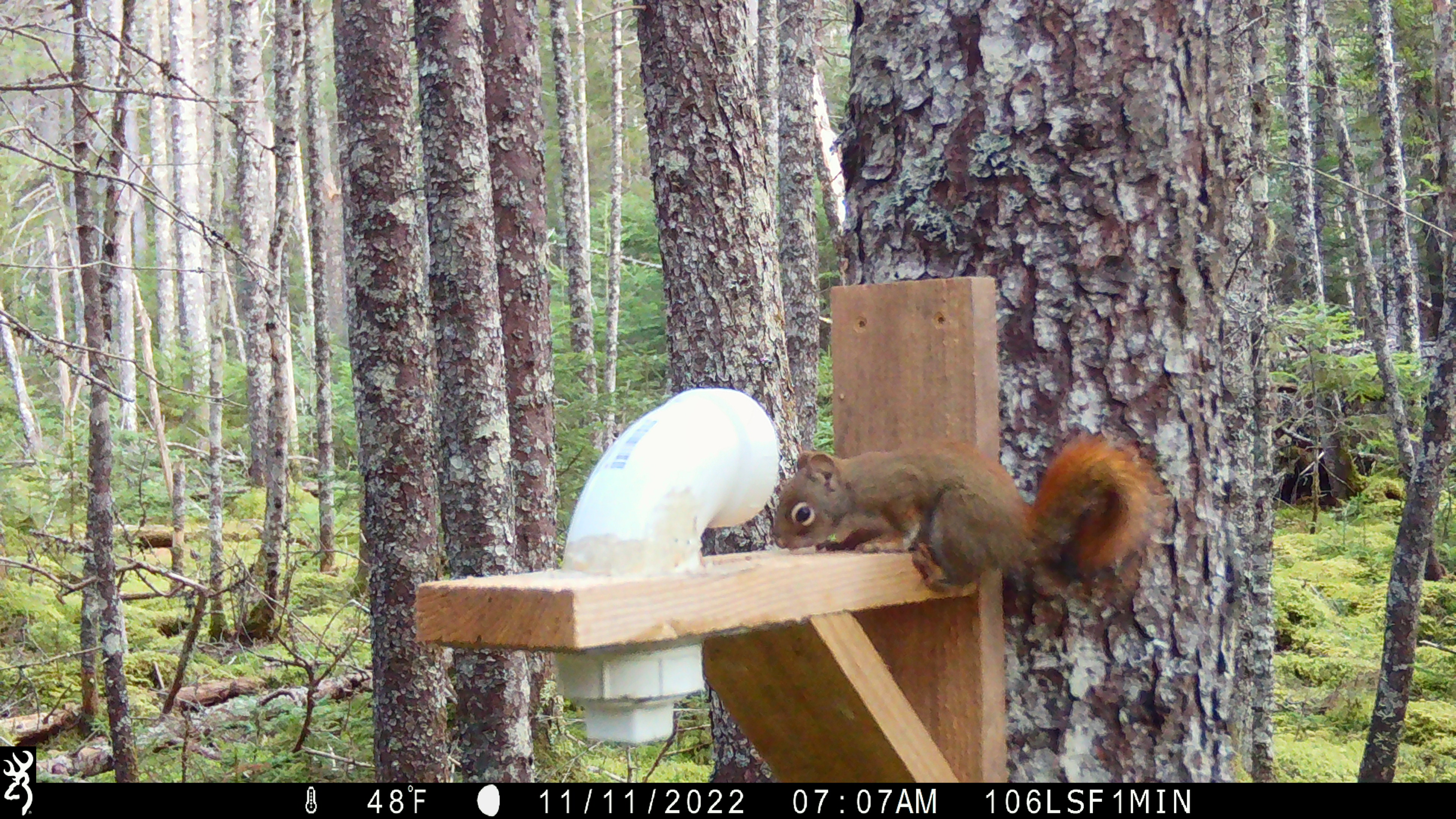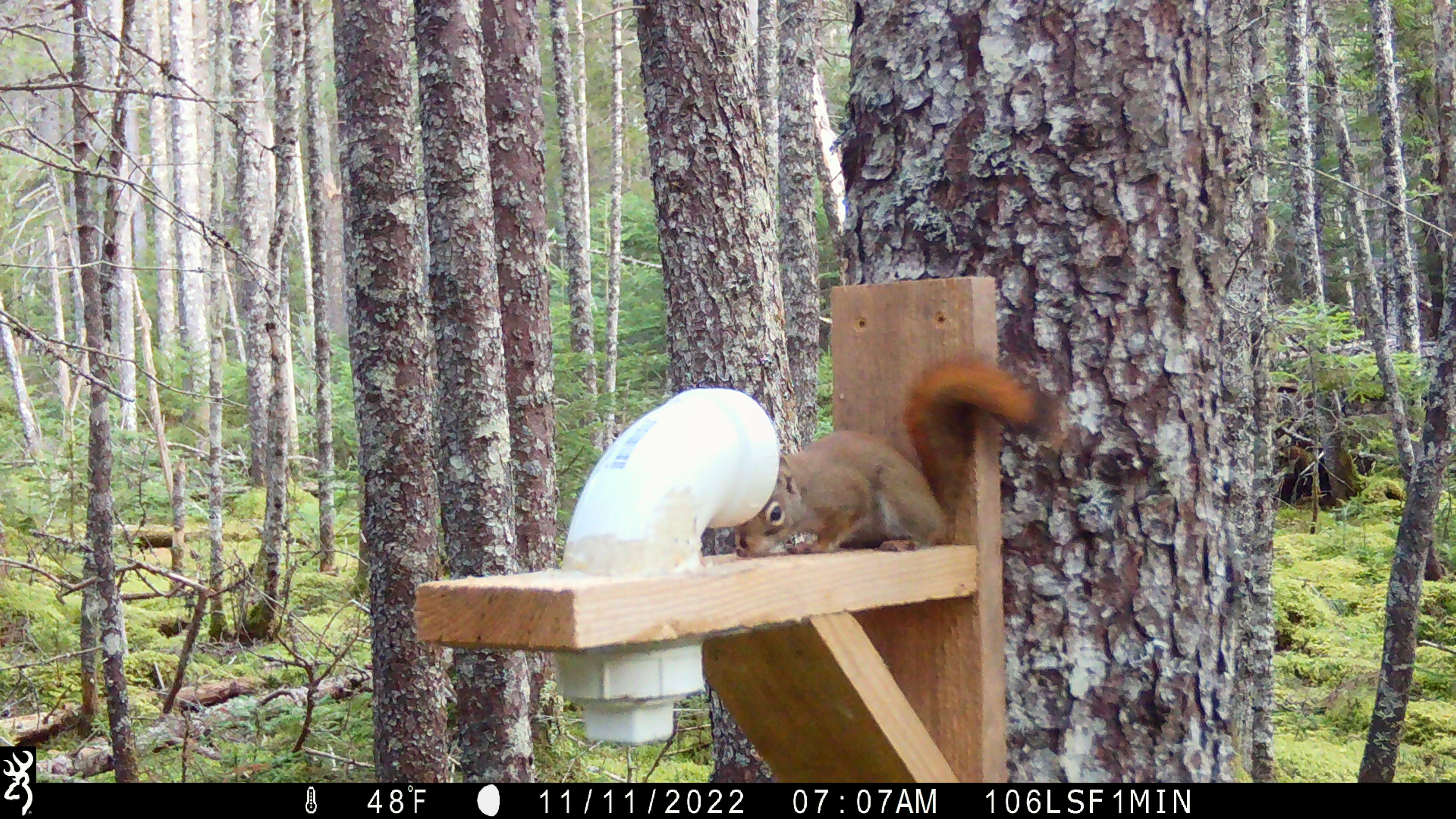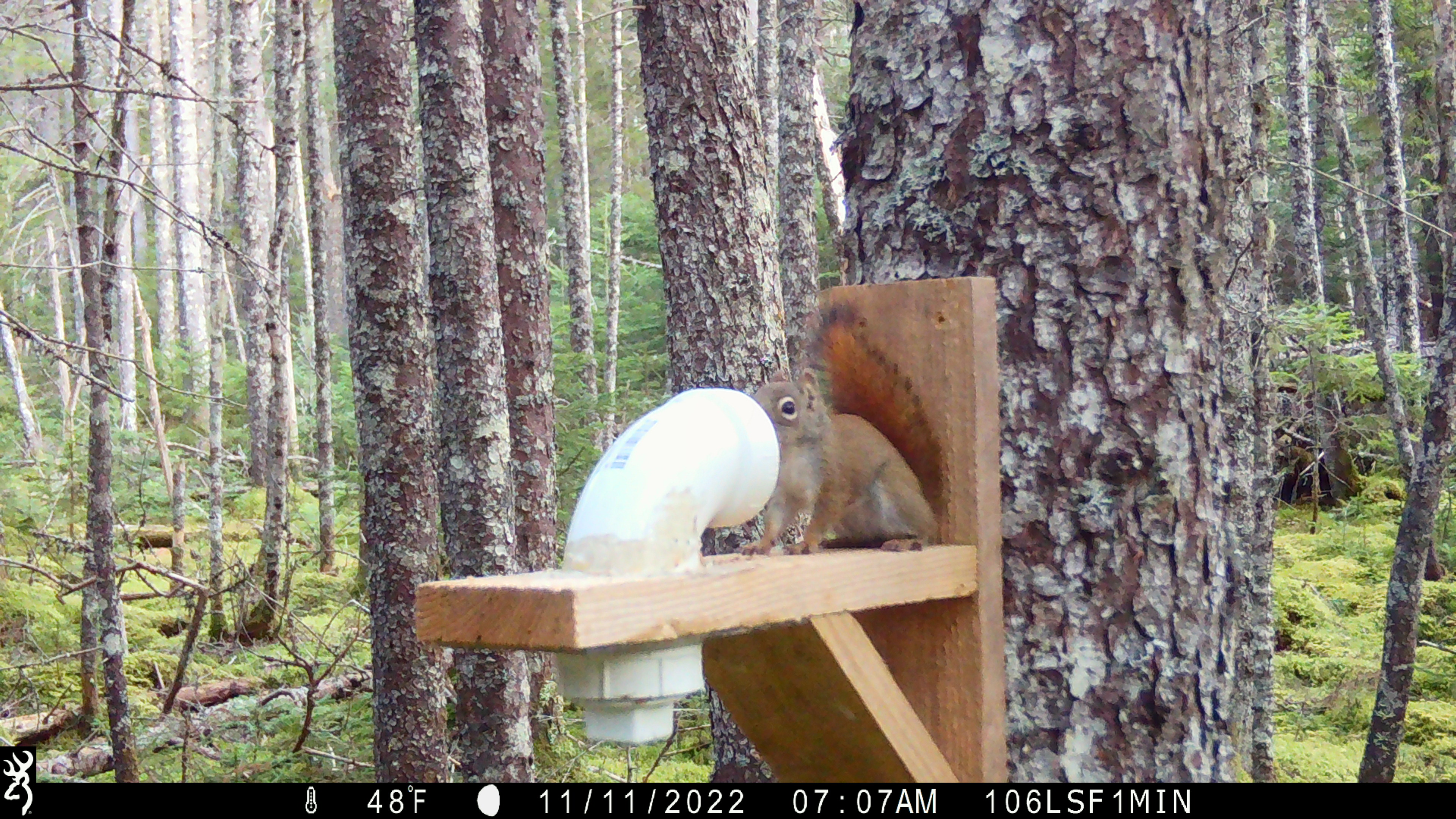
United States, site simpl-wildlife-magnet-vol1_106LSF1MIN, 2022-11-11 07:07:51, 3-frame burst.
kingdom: Animalia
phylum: Chordata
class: Mammalia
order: Rodentia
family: Sciuridae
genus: Tamiasciurus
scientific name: Tamiasciurus hudsonicus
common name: red squirrel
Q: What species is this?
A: Red squirrel (Tamiasciurus hudsonicus).